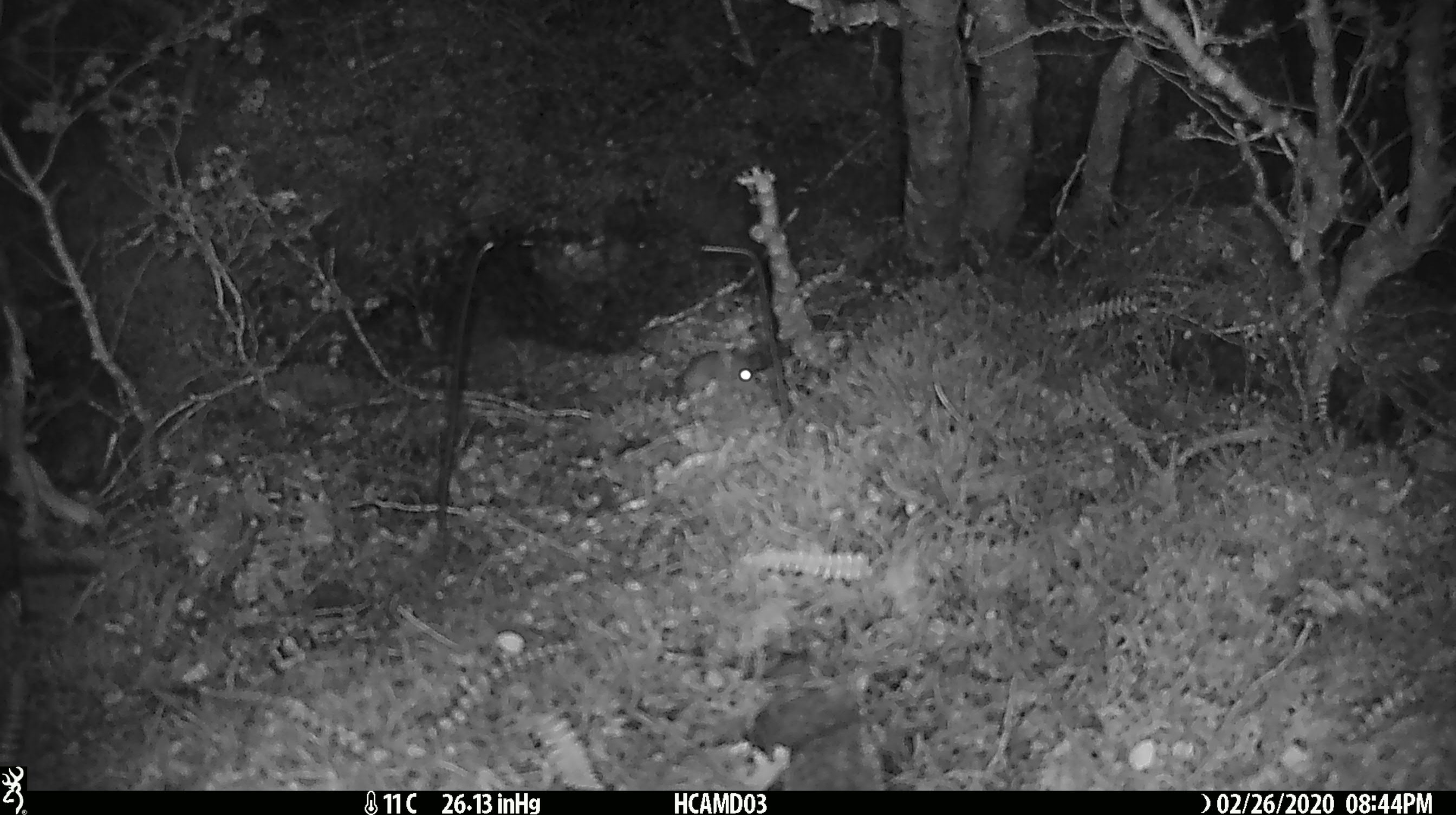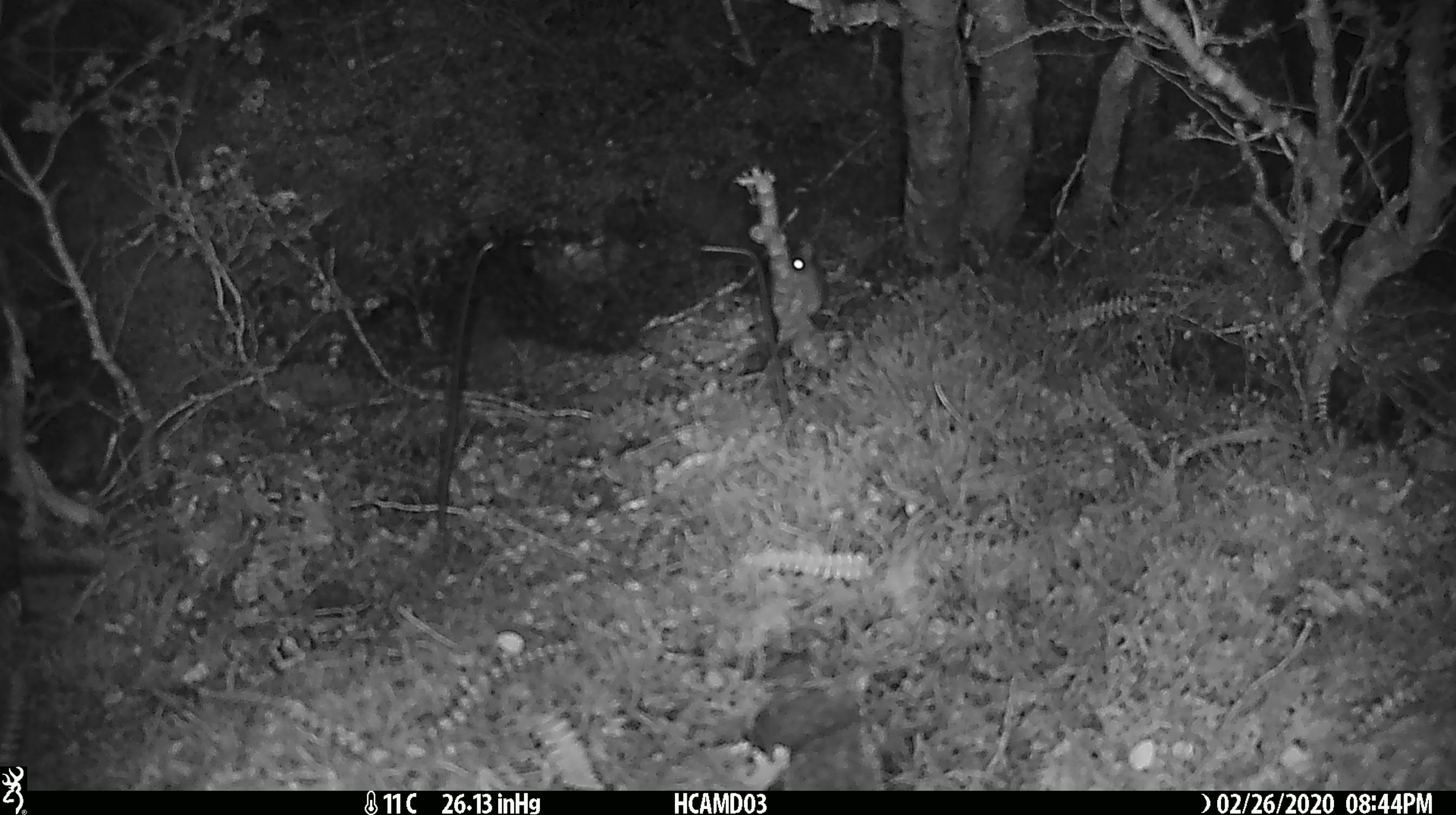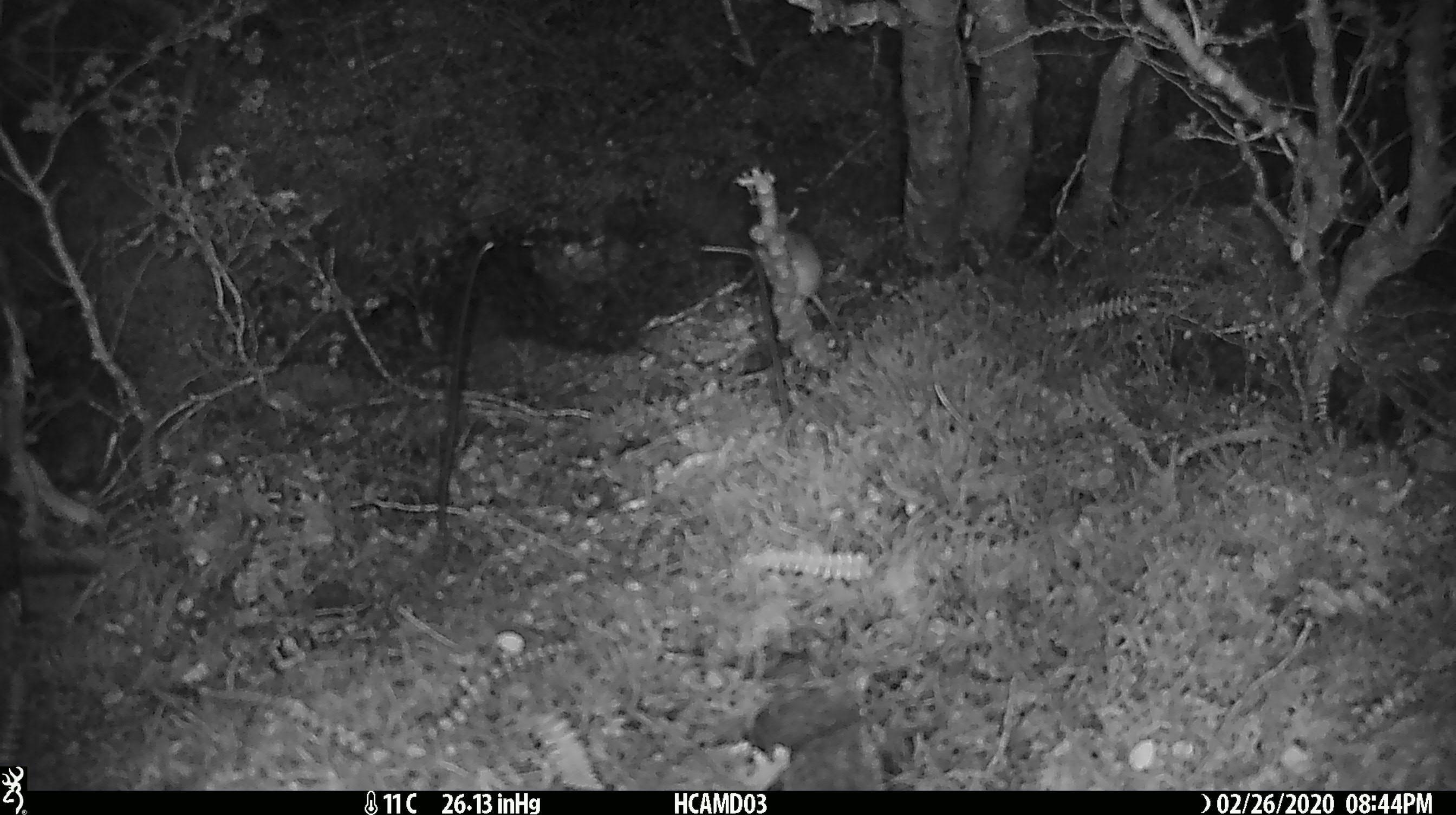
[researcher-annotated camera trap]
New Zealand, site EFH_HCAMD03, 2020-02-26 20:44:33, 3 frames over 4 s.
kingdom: Animalia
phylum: Chordata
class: Mammalia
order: Rodentia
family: Muridae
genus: Mus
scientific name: Mus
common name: mouse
Mouse (Mus).